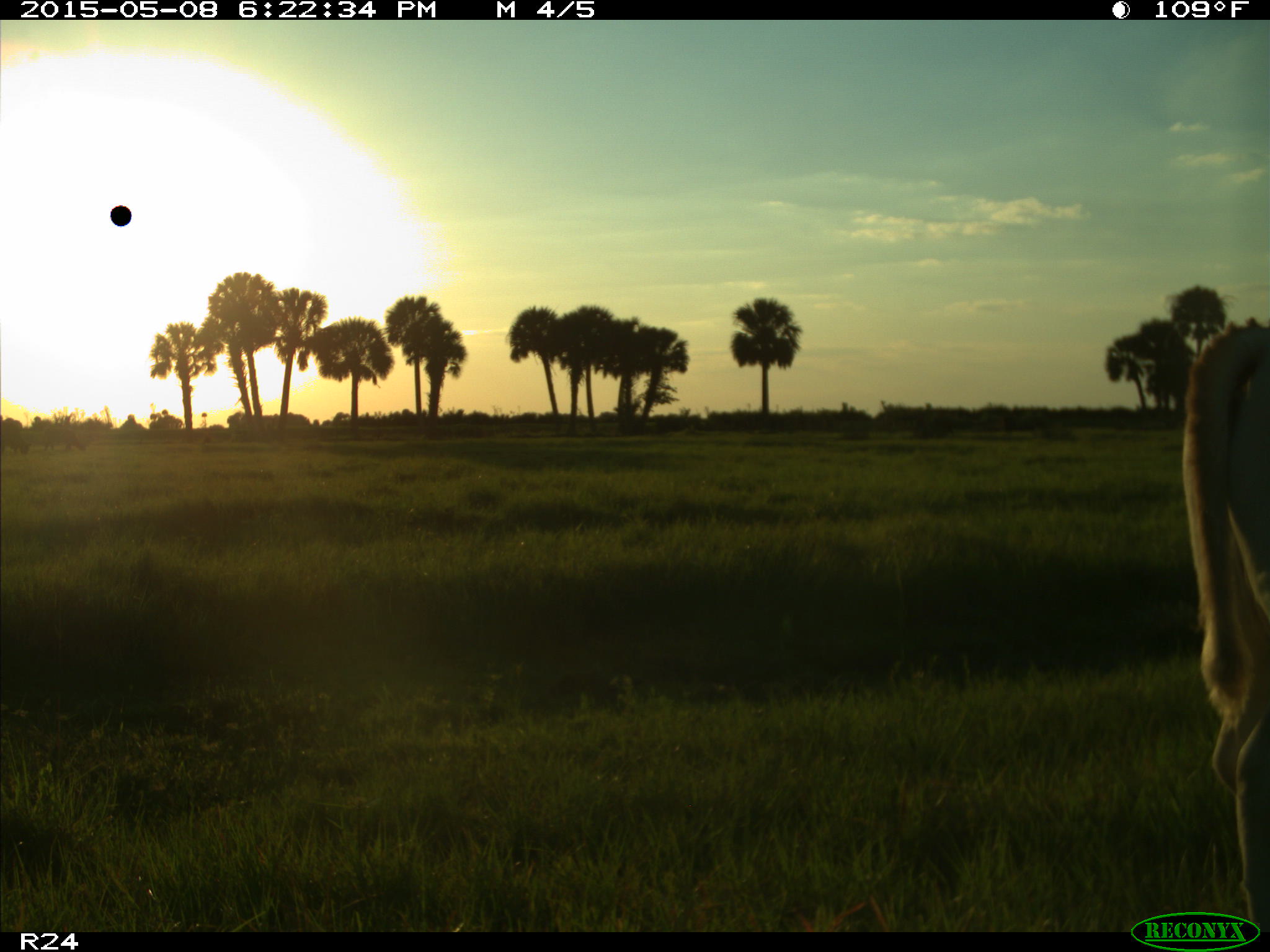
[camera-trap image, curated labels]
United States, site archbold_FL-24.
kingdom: Animalia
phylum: Chordata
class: Mammalia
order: Artiodactyla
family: Bovidae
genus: Bos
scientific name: Bos taurus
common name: domestic cow